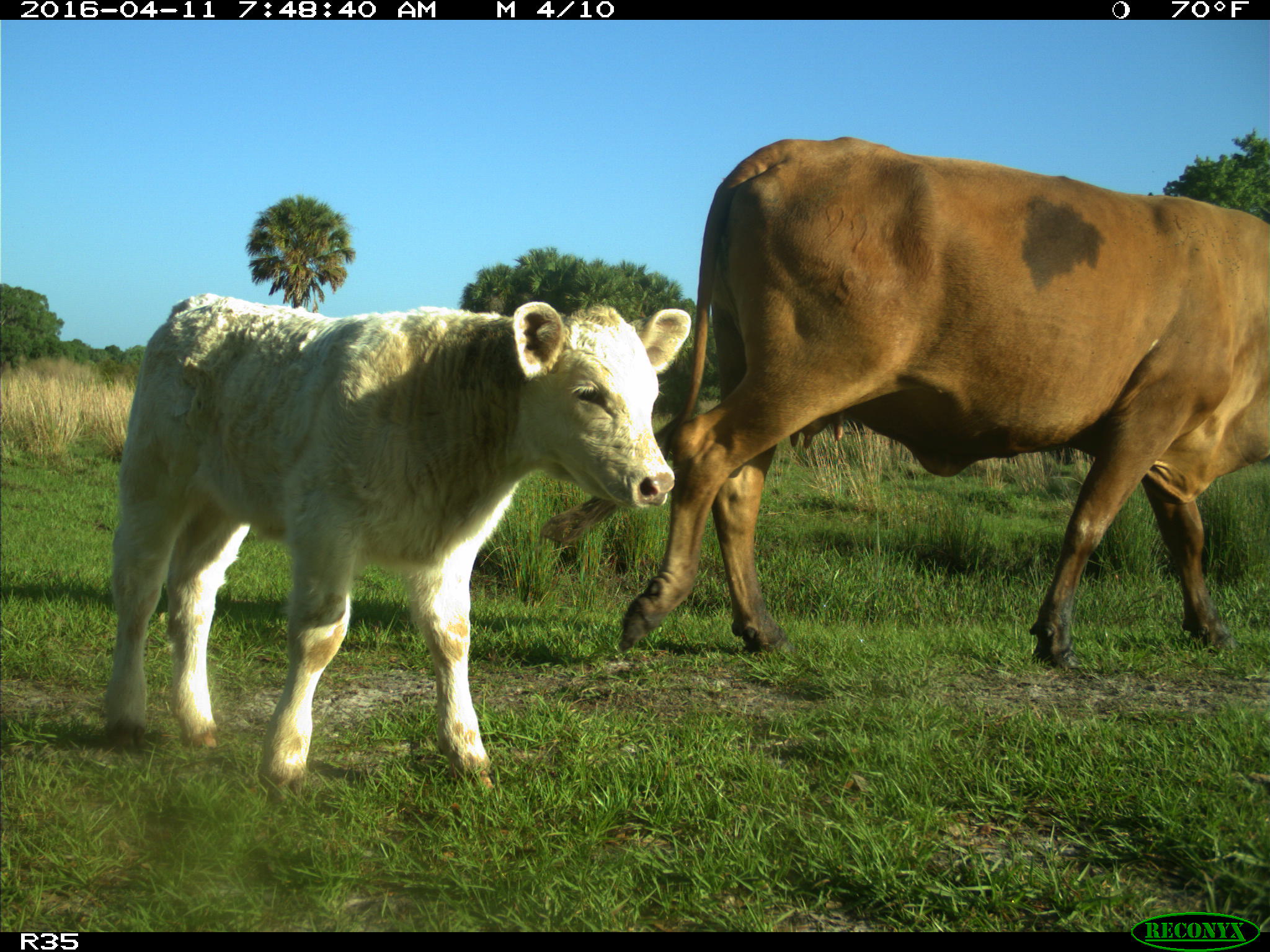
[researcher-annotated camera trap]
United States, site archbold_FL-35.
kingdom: Animalia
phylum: Chordata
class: Mammalia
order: Artiodactyla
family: Bovidae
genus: Bos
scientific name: Bos taurus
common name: domestic cow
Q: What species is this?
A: Bos taurus (domestic cow).